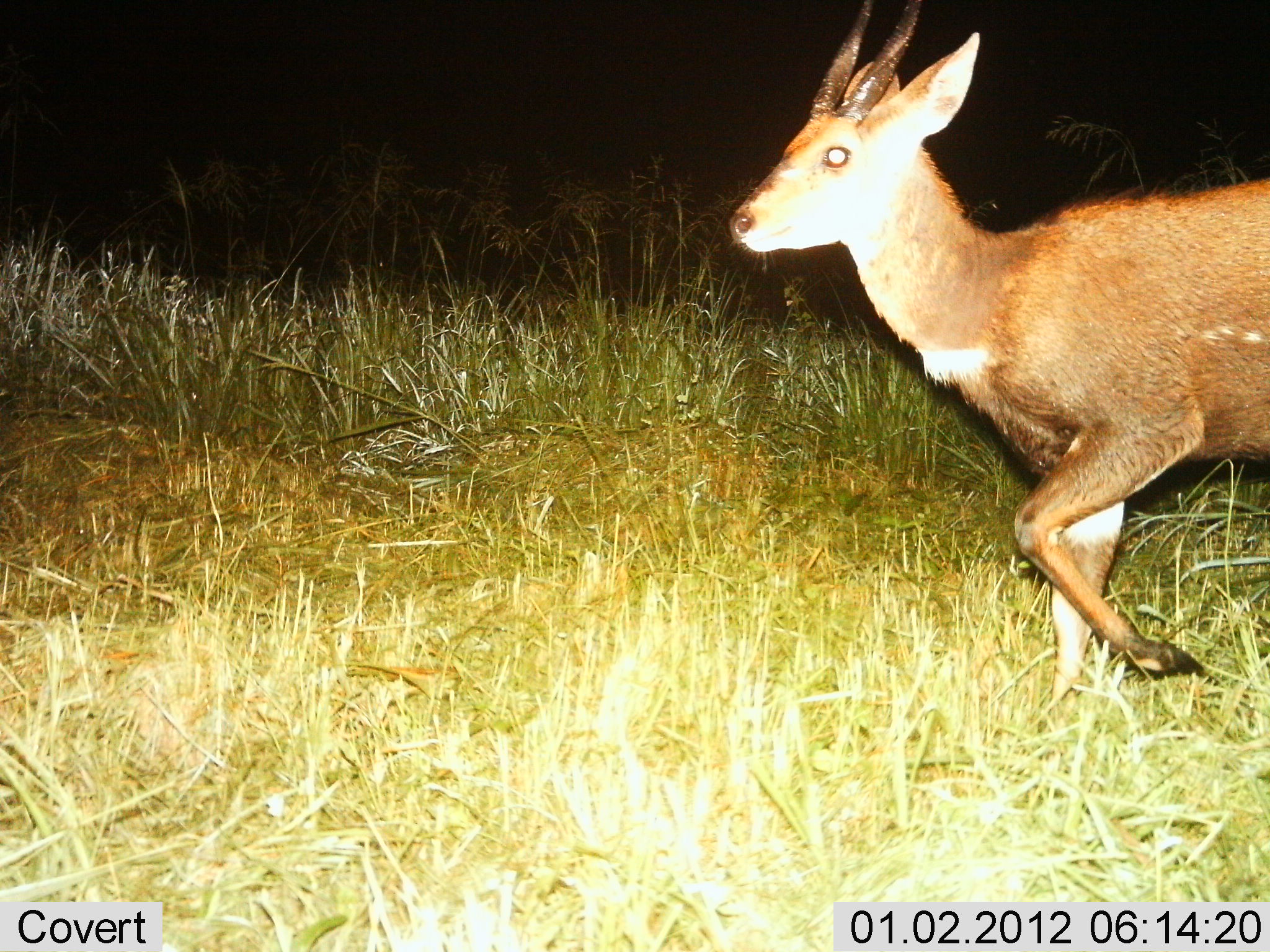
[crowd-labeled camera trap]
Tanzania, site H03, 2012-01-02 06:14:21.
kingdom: Animalia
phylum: Chordata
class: Mammalia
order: Artiodactyla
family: Bovidae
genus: Tragelaphus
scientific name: Tragelaphus scriptus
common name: bushbuck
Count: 1.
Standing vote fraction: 45%.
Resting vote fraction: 0%.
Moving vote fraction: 55%.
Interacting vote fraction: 0%.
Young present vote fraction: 18%.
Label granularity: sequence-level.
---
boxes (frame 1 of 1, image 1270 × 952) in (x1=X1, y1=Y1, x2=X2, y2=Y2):
animal: (x1=727, y1=0, x2=1270, y2=722)